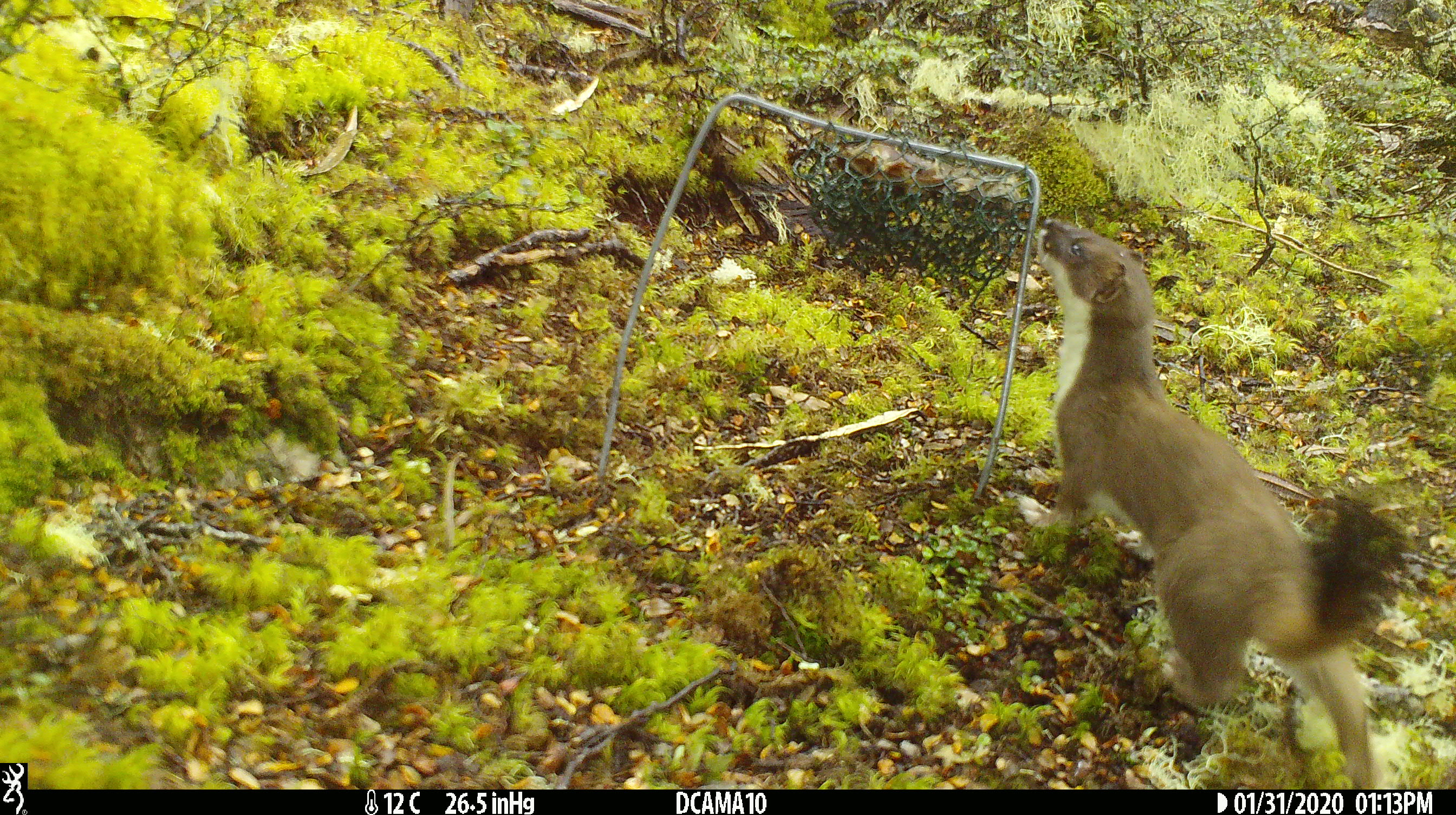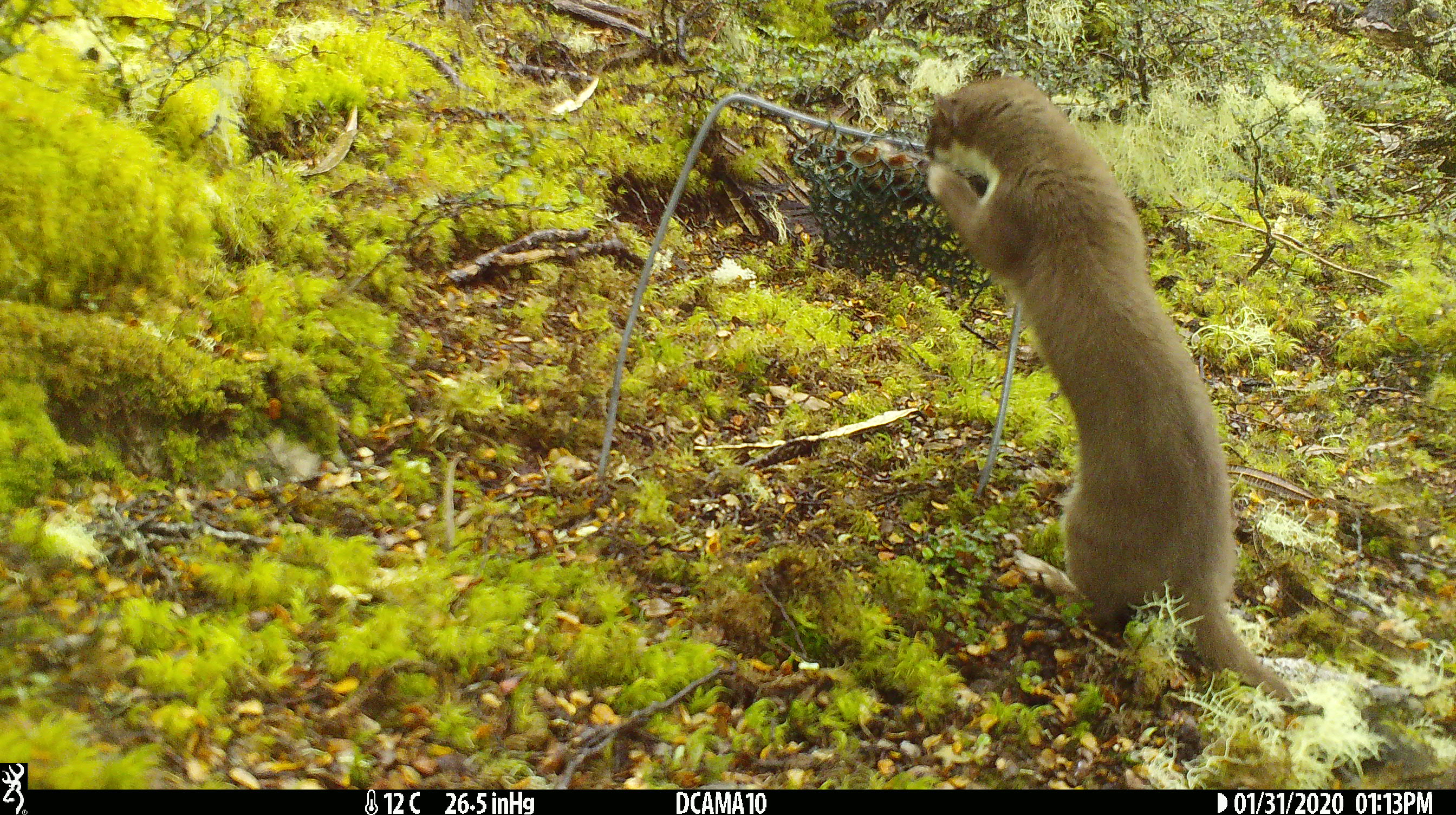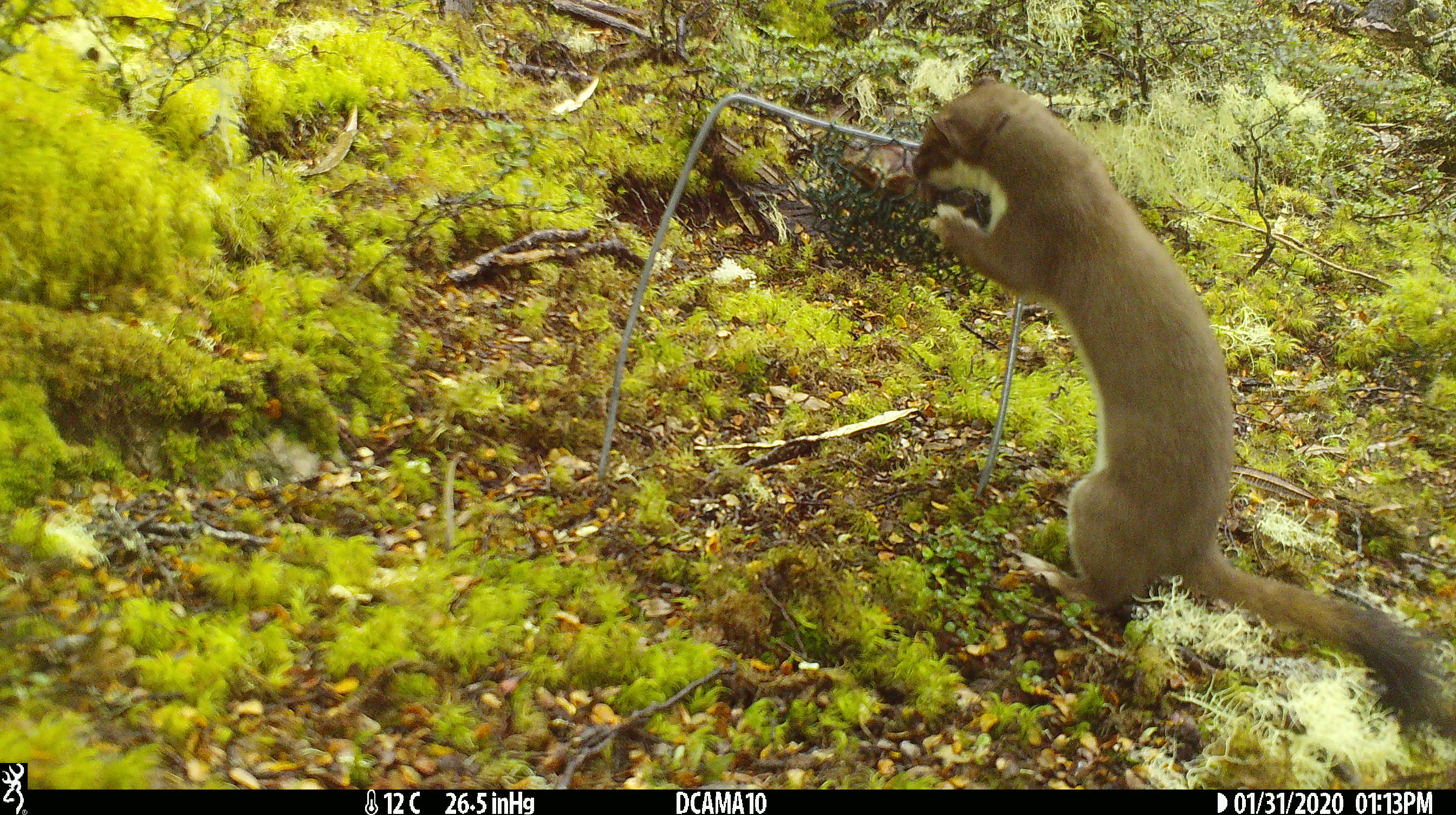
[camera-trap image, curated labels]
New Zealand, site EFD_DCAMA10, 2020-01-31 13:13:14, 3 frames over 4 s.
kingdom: Animalia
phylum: Chordata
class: Mammalia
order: Carnivora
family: Mustelidae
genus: Mustela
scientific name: Mustela erminea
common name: stoat